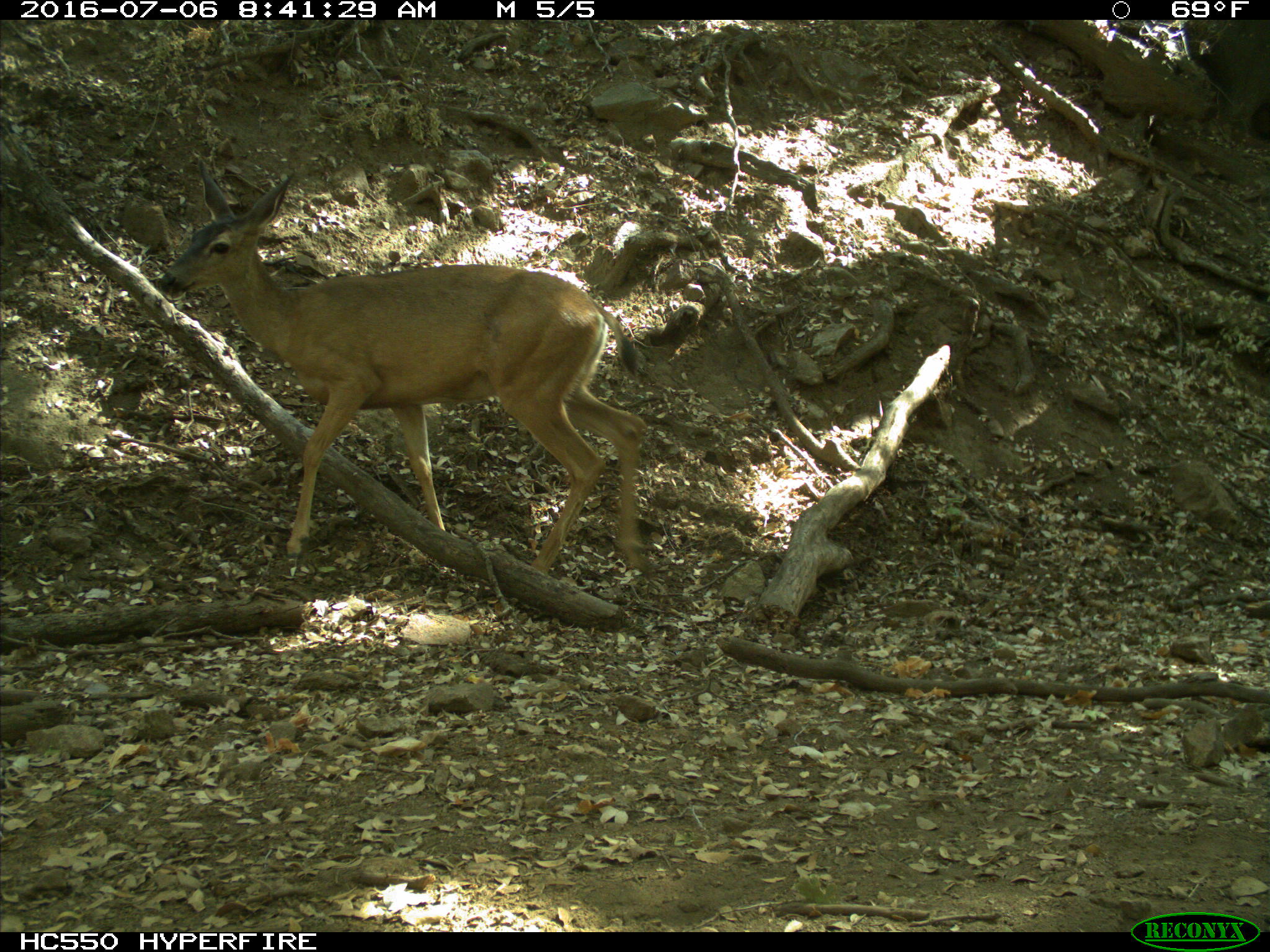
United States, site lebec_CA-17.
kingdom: Animalia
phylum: Chordata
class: Mammalia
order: Artiodactyla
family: Cervidae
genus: Odocoileus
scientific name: Odocoileus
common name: deer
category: unidentified deer